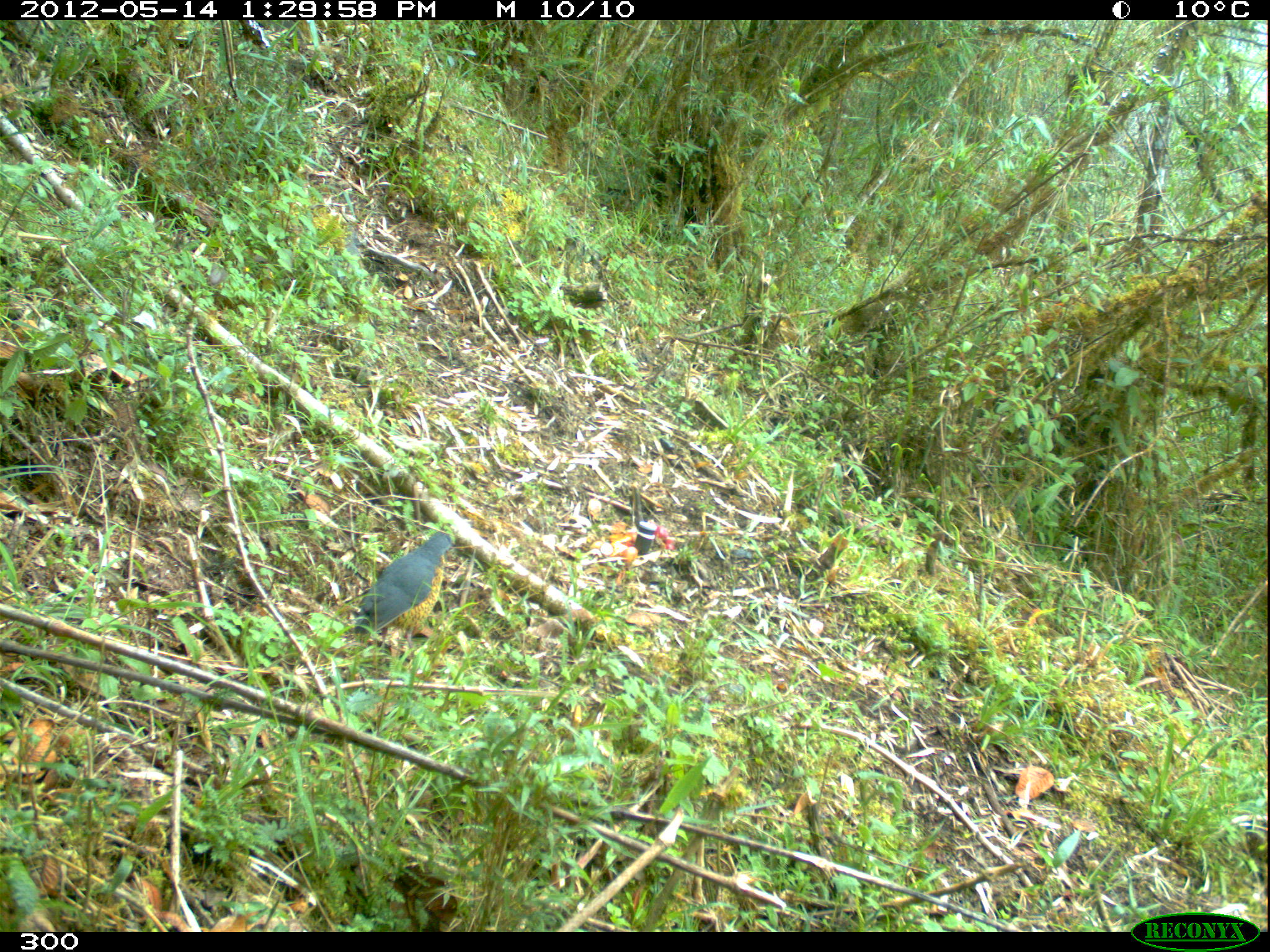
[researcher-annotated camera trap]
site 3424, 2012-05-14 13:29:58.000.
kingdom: Animalia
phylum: Chordata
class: Aves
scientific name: Aves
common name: bird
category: unknown bird